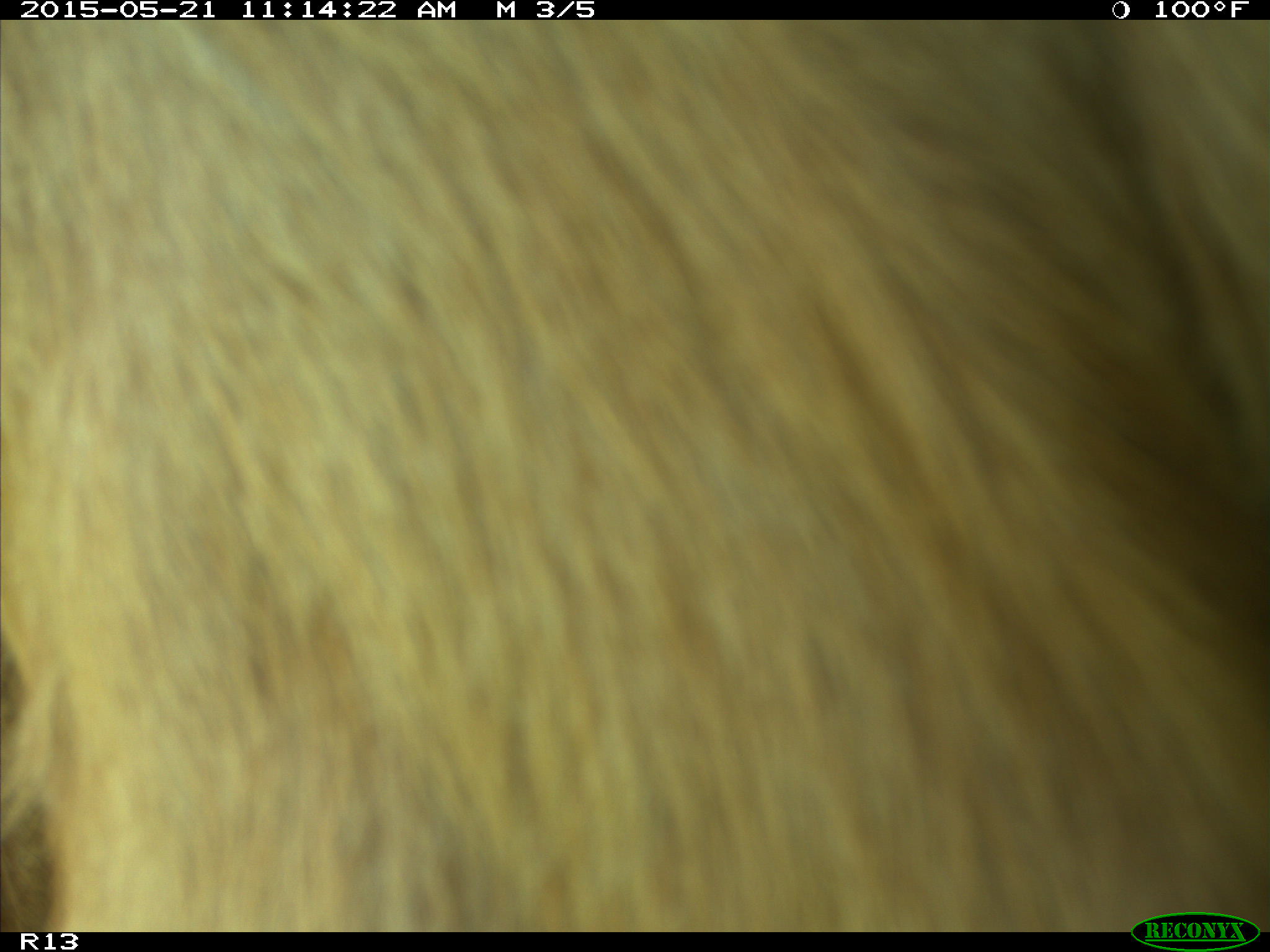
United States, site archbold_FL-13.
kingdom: Animalia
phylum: Chordata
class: Mammalia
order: Artiodactyla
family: Bovidae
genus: Bos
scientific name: Bos taurus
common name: domestic cow